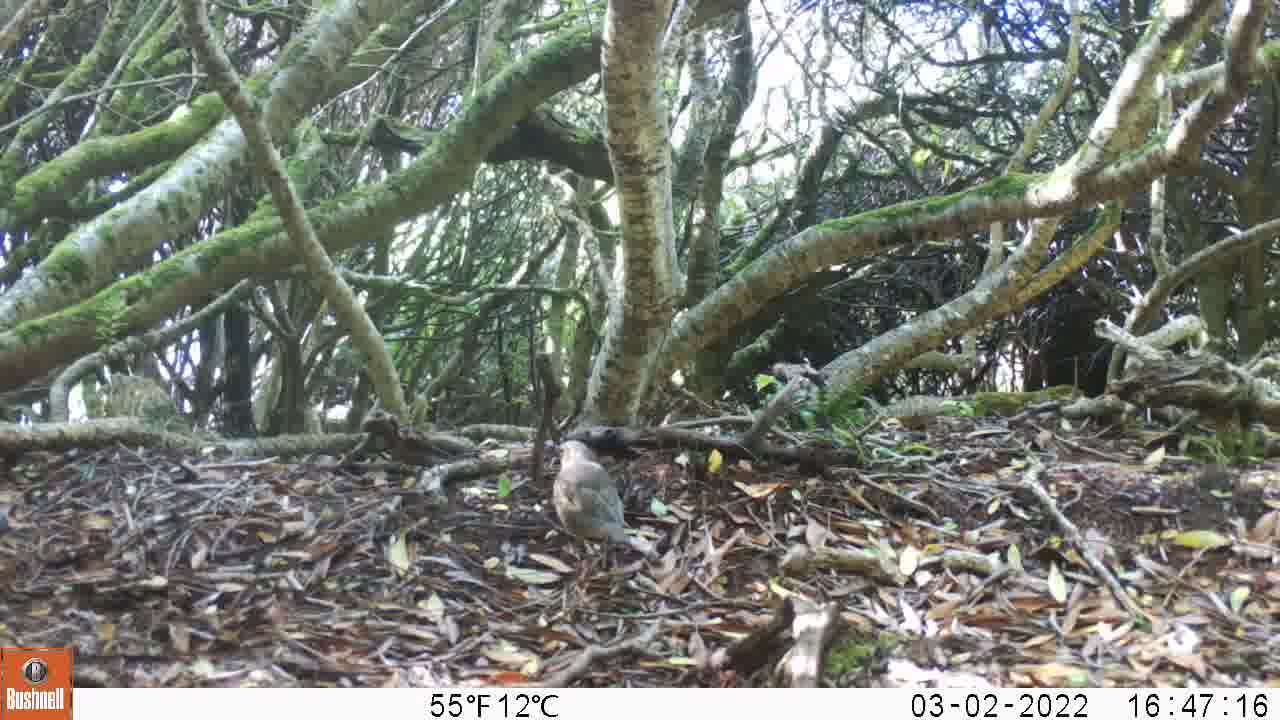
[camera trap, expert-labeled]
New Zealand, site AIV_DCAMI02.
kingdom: Animalia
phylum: Chordata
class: Aves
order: Passeriformes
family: Turdidae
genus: Turdus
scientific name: Turdus philomelos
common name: song thrush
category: thrush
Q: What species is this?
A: Thrush (song thrush) (Turdus philomelos).